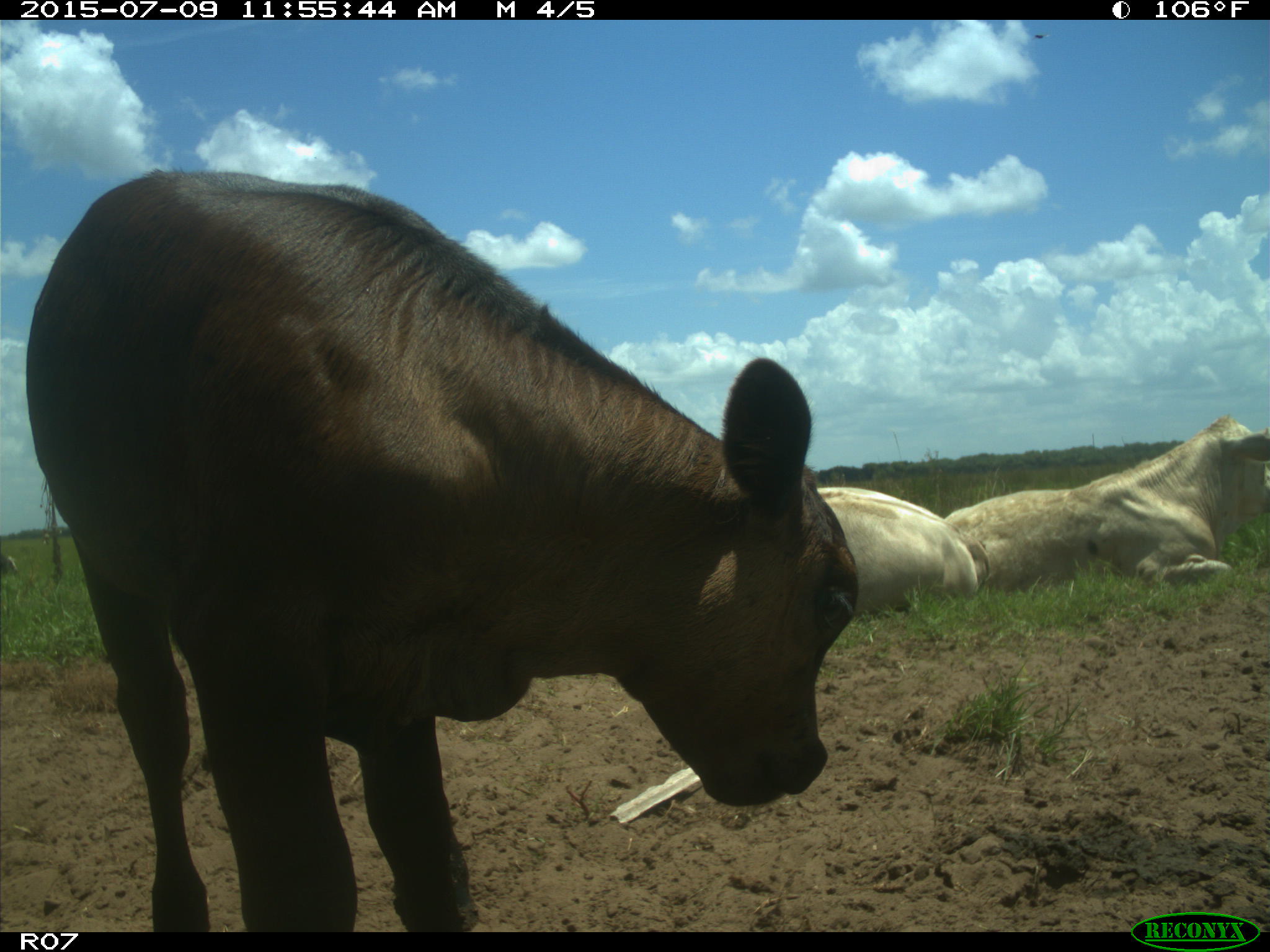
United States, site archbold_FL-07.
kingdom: Animalia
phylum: Chordata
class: Mammalia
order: Artiodactyla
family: Bovidae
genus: Bos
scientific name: Bos taurus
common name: domestic cow